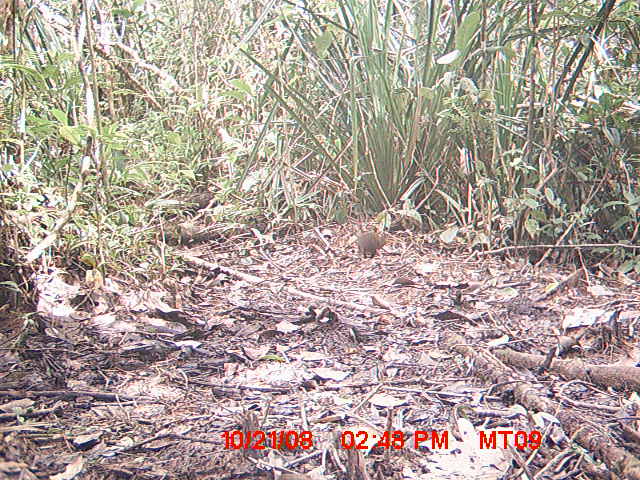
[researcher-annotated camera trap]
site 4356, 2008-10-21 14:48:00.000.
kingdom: Animalia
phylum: Chordata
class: Aves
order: Cuculiformes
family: Cuculidae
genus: Coua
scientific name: Coua serriana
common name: red-breasted coua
Coua serriana (red-breasted coua), count 1.